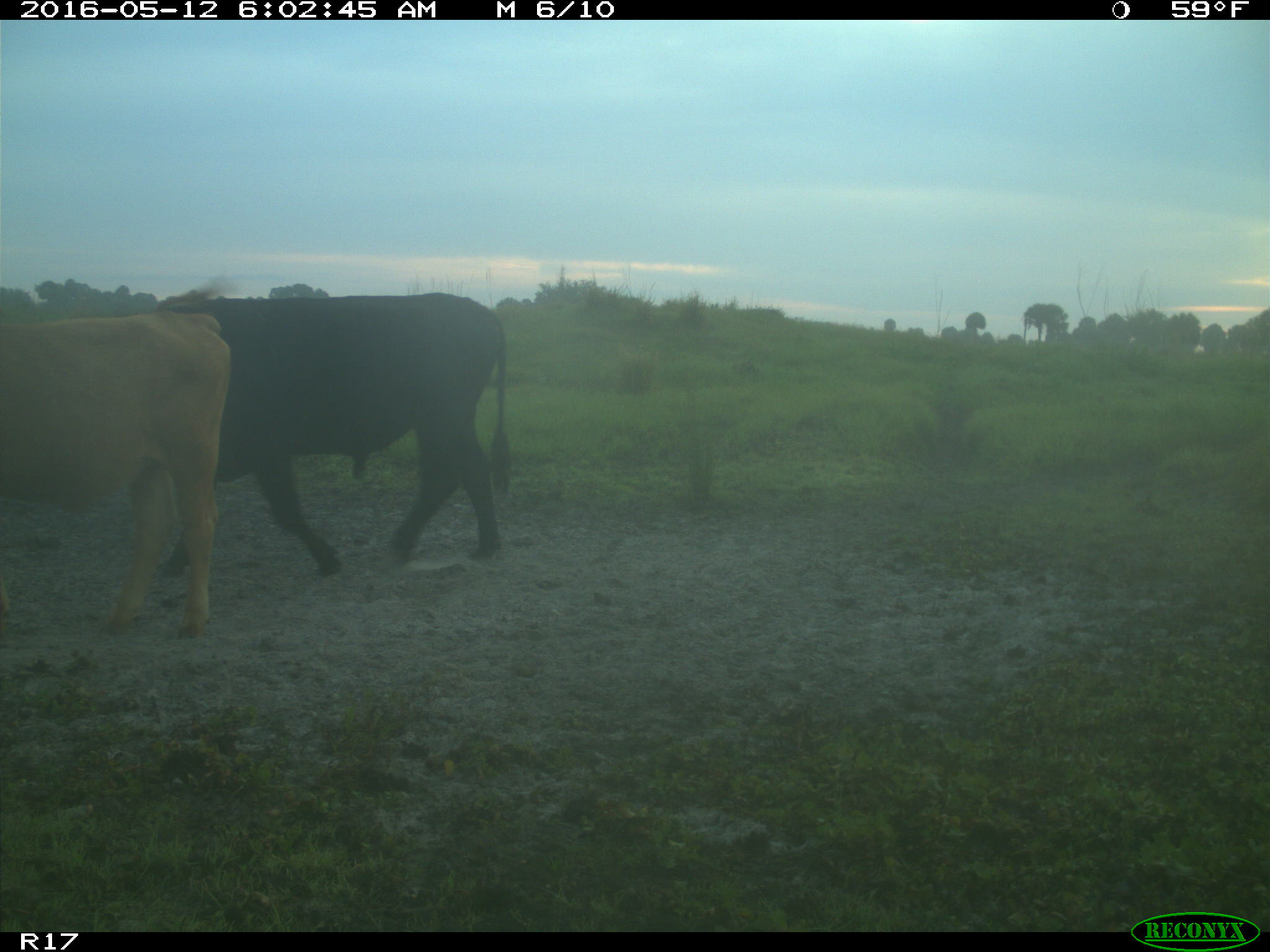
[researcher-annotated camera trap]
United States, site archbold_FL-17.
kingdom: Animalia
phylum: Chordata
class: Mammalia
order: Artiodactyla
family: Bovidae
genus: Bos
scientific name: Bos taurus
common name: domestic cow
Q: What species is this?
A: Bos taurus (domestic cow).